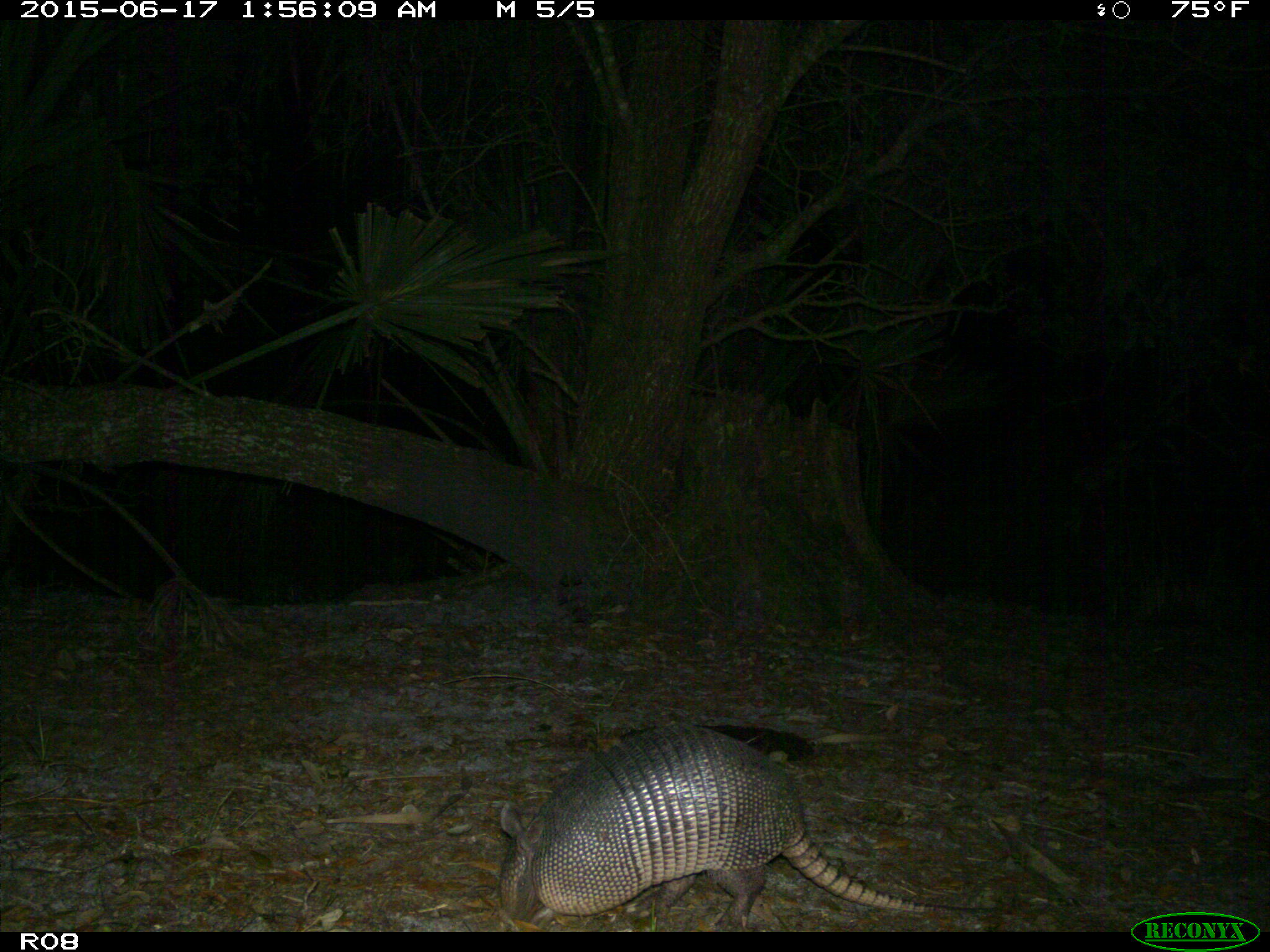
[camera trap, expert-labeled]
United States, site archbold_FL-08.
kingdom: Animalia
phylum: Chordata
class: Mammalia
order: Cingulata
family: Dasypodidae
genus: Dasypus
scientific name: Dasypus novemcinctus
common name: nine-banded armadillo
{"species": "Dasypus novemcinctus (nine-banded armadillo)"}